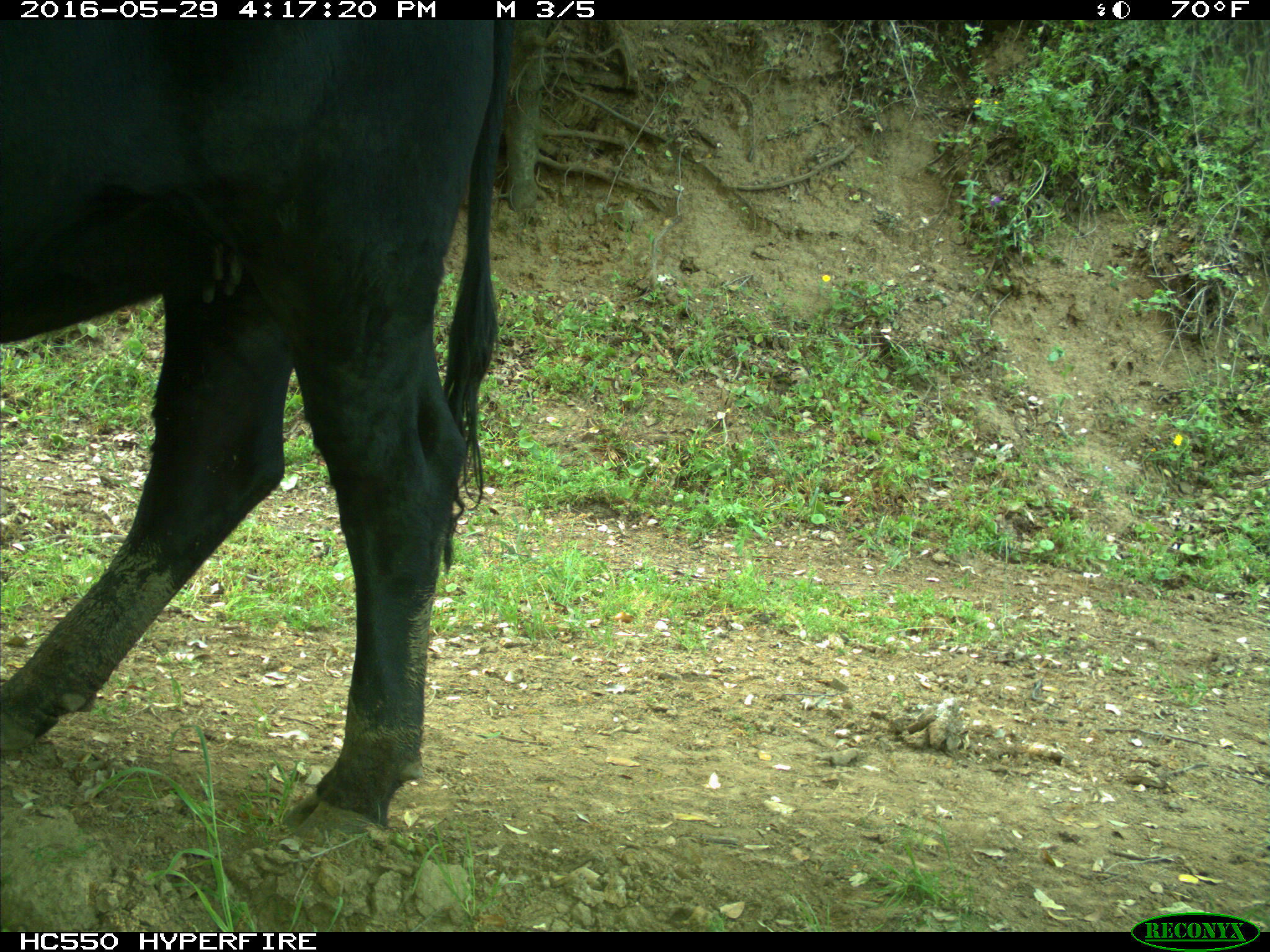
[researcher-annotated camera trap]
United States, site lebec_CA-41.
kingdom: Animalia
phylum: Chordata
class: Mammalia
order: Artiodactyla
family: Bovidae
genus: Bos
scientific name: Bos taurus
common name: domestic cow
Bos taurus (domestic cow).